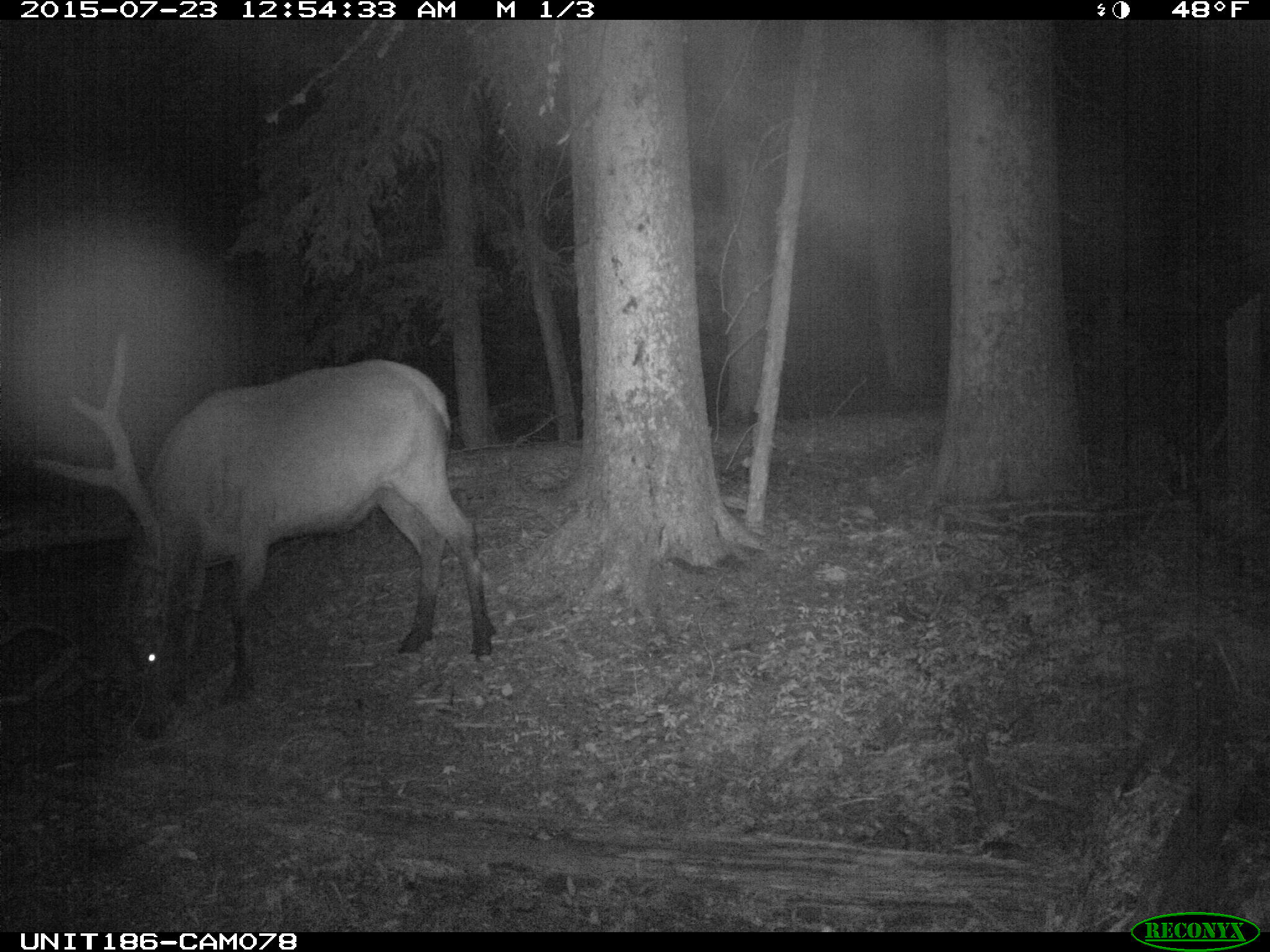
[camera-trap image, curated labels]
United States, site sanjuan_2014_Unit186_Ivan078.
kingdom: Animalia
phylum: Chordata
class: Mammalia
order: Artiodactyla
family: Cervidae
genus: Cervus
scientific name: Cervus elaphus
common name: red deer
Cervus elaphus (red deer).